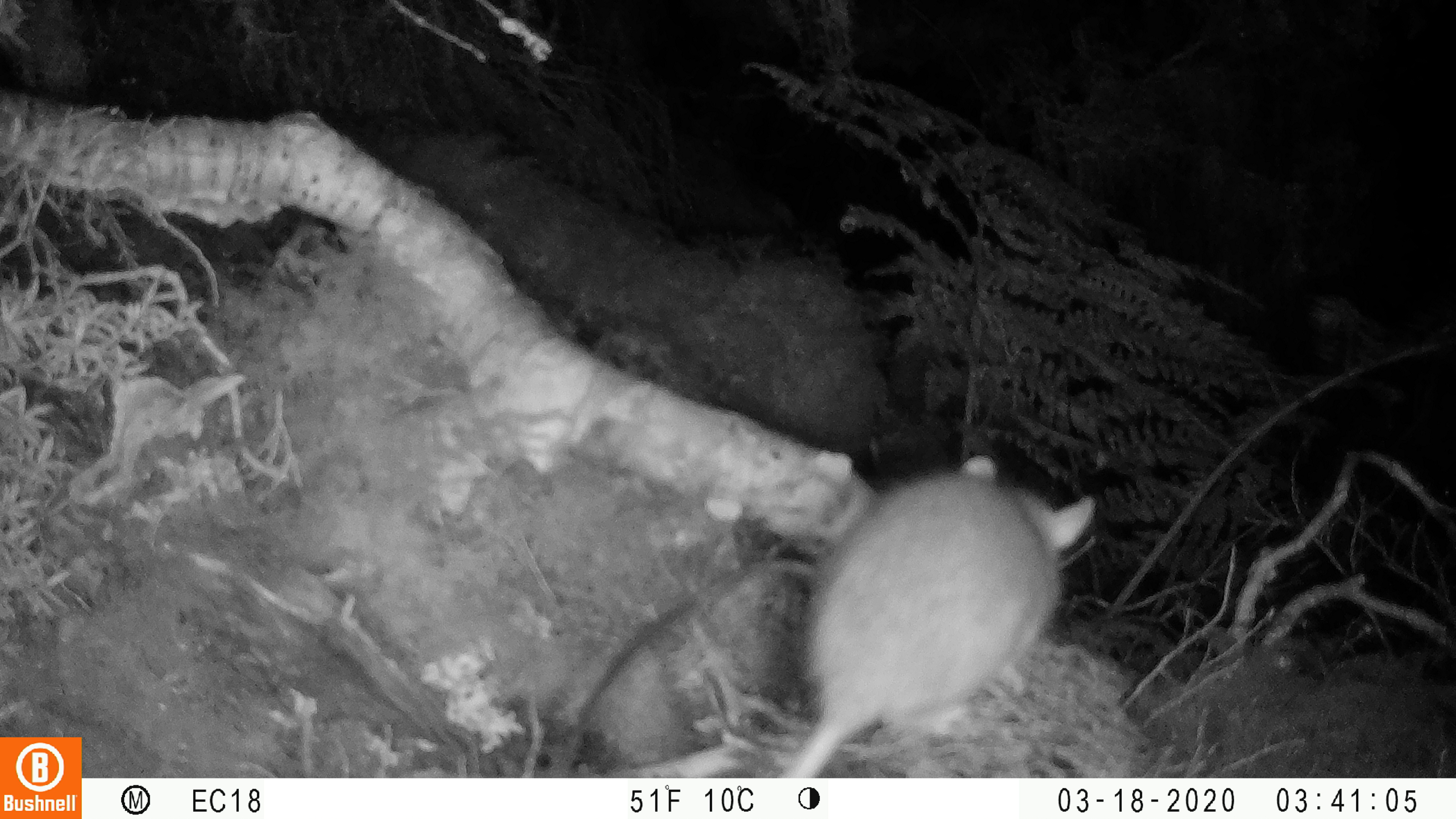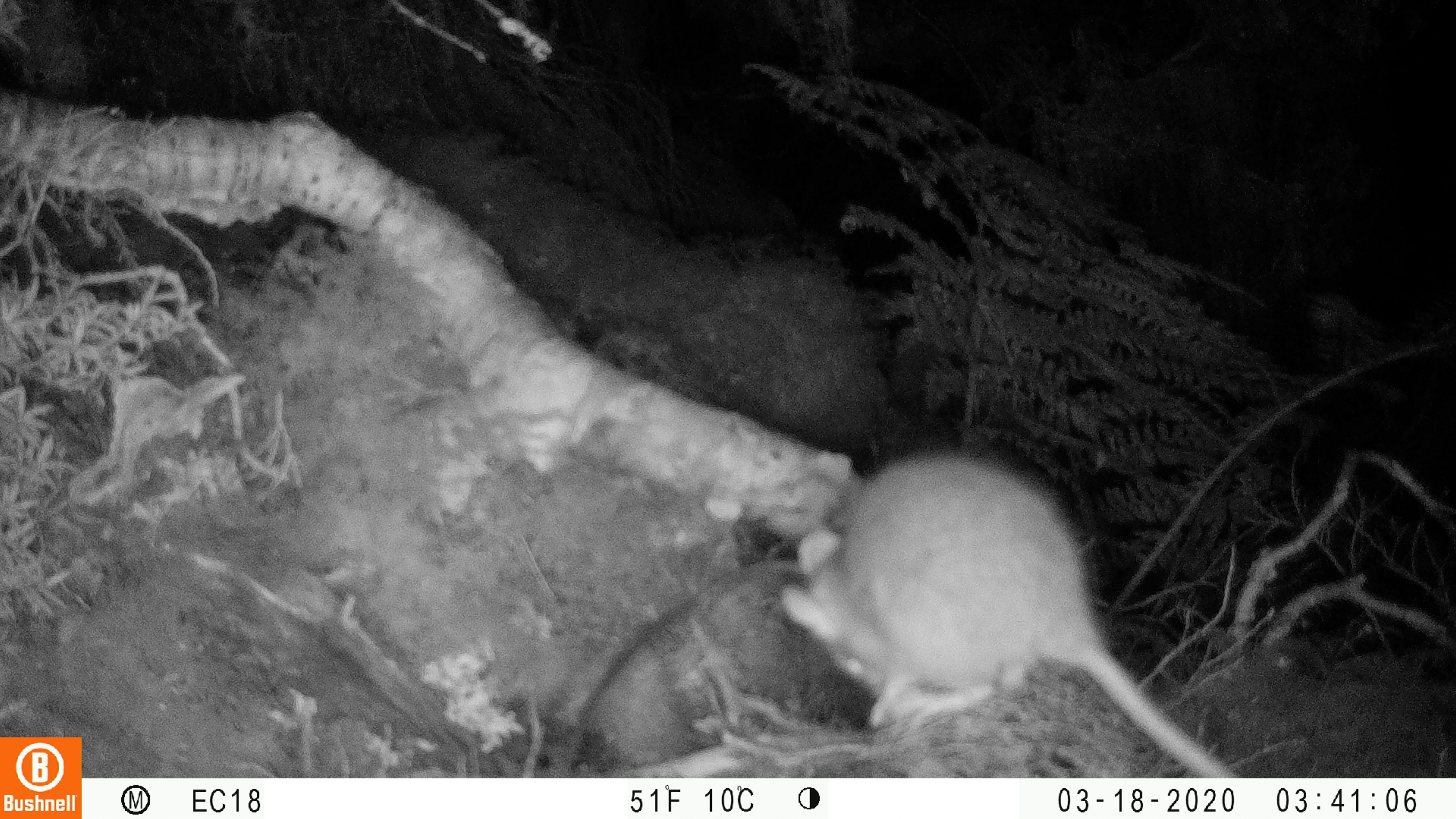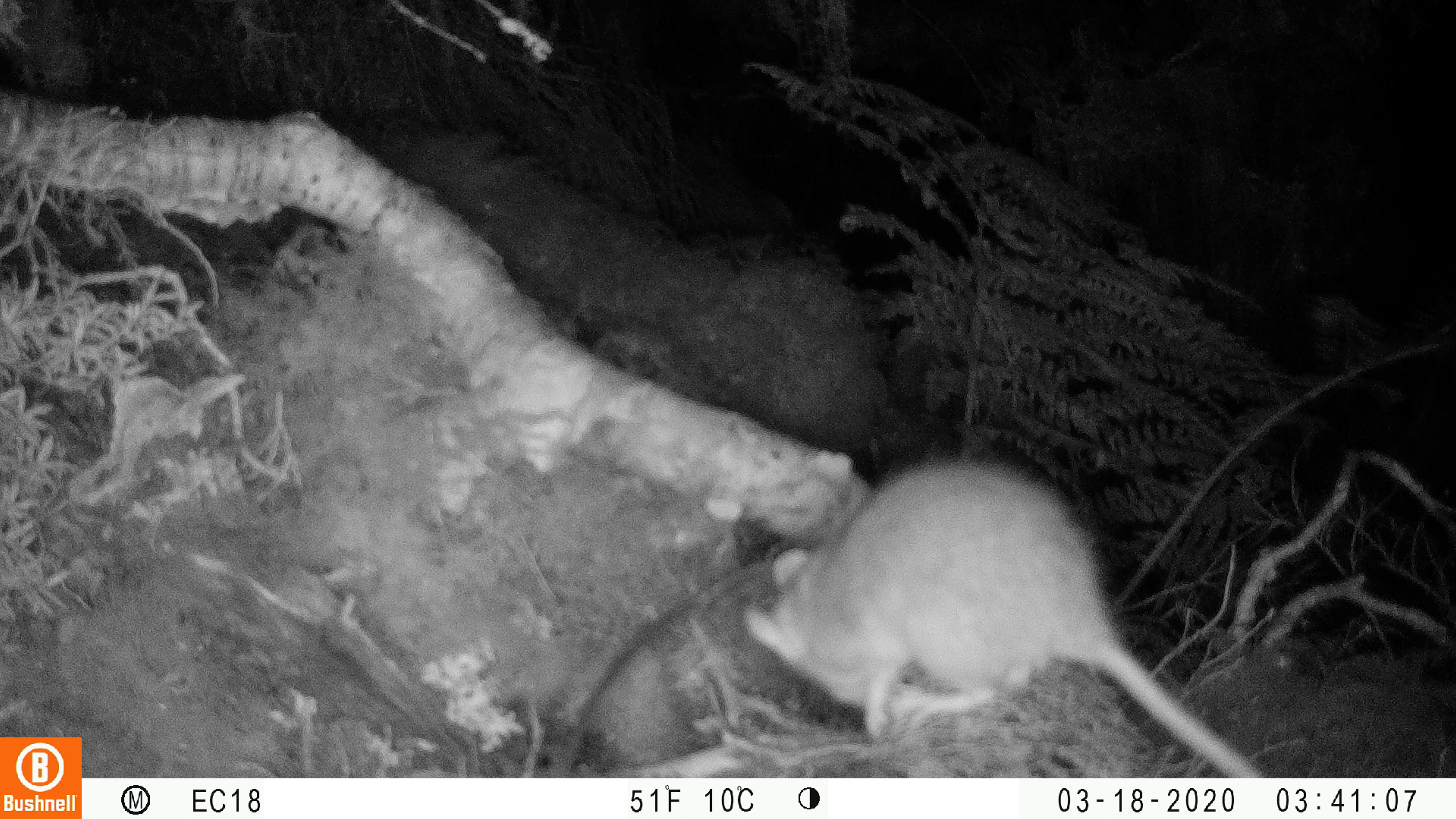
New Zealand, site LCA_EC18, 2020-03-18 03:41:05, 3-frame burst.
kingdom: Animalia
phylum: Chordata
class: Mammalia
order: Rodentia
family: Muridae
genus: Rattus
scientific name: Rattus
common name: rat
Rat (Rattus).